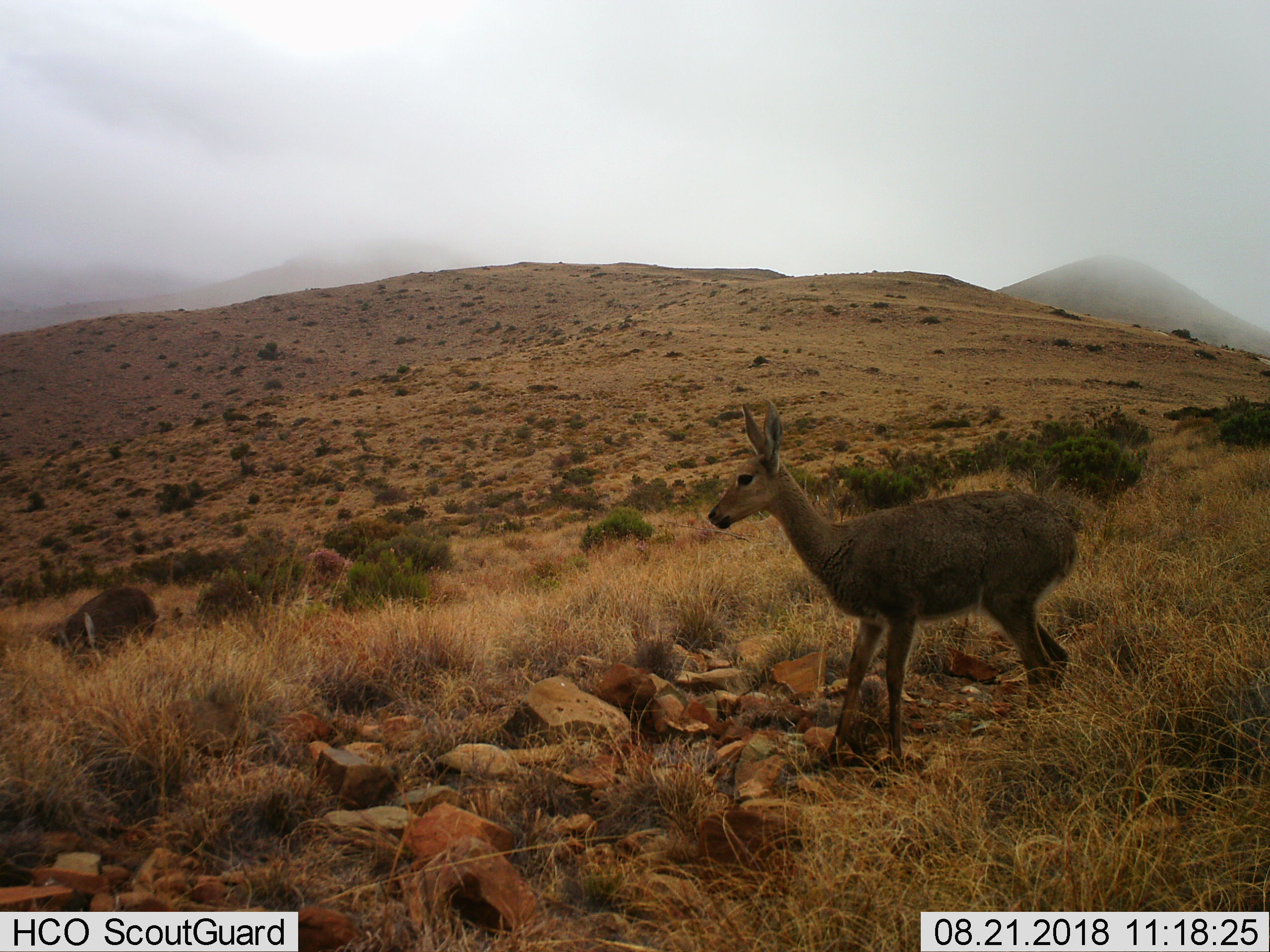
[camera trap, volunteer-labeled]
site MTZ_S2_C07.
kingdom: Animalia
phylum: Chordata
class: Mammalia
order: Artiodactyla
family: Bovidae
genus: Pelea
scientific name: Pelea capreolus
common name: grey rhebok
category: rhebokgrey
Rhebokgrey (grey rhebok) (Pelea capreolus), count 2. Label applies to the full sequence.